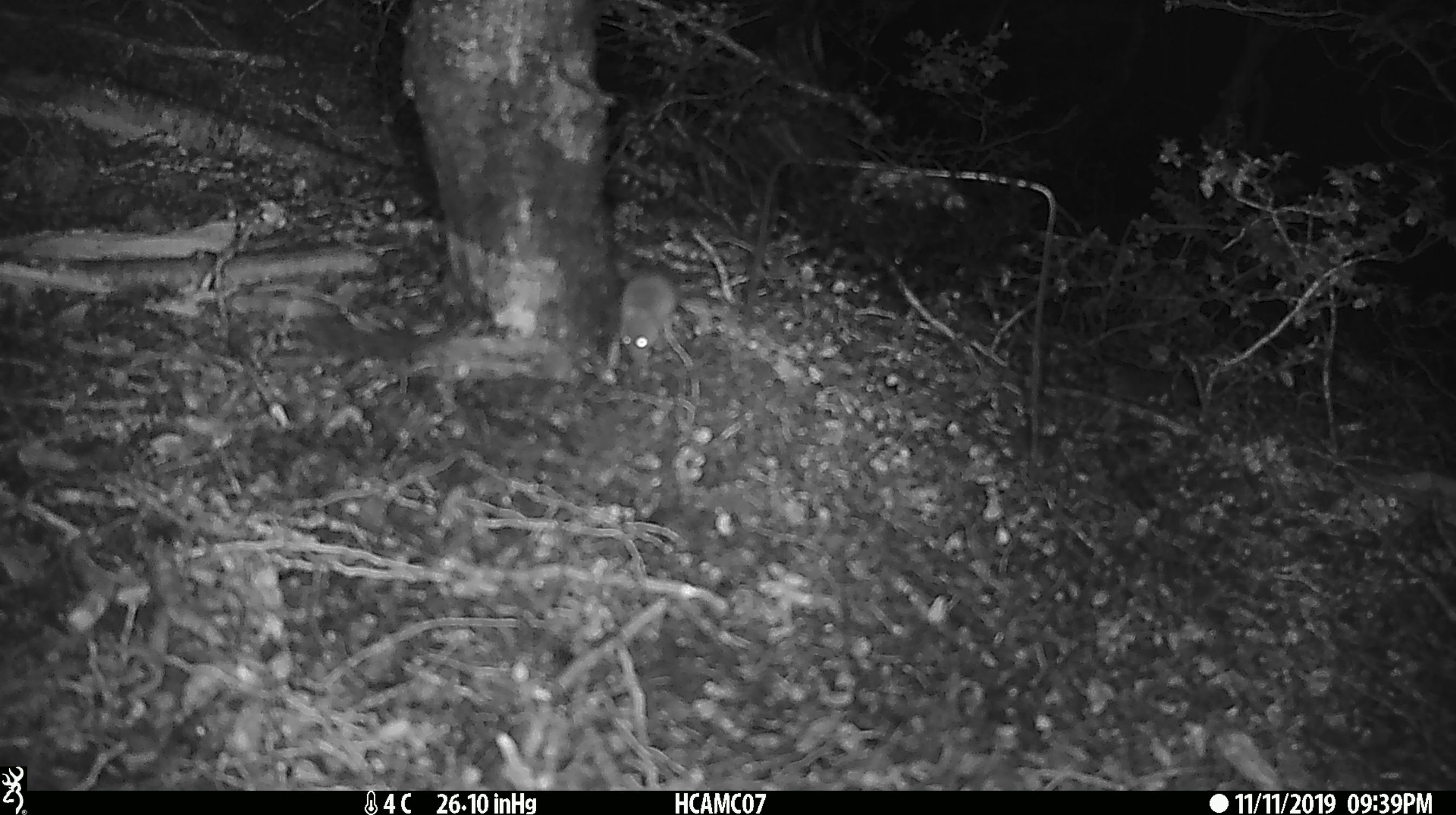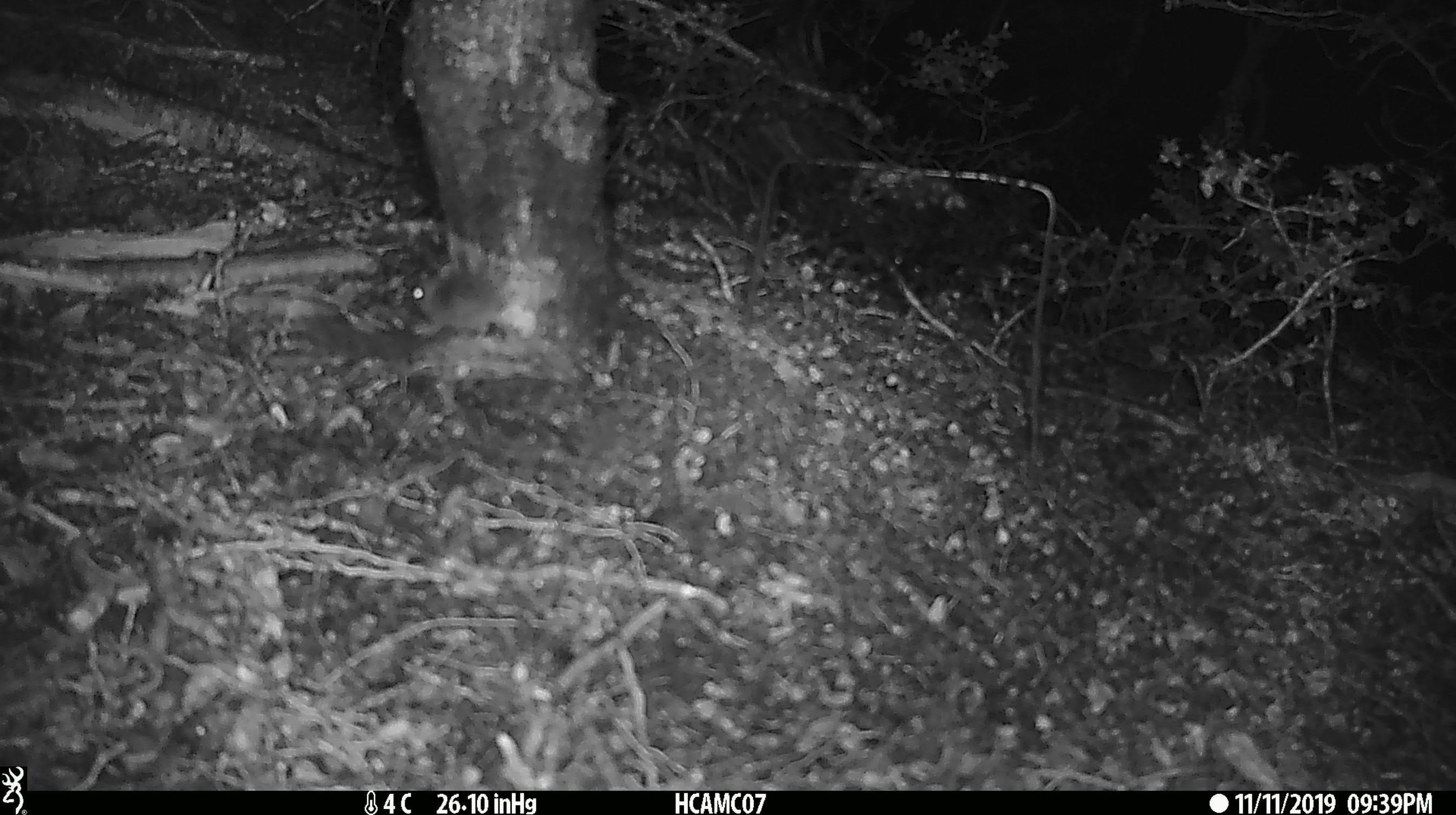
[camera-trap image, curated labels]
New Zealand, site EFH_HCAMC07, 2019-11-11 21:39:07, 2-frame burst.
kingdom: Animalia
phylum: Chordata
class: Mammalia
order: Rodentia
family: Muridae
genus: Mus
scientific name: Mus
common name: mouse